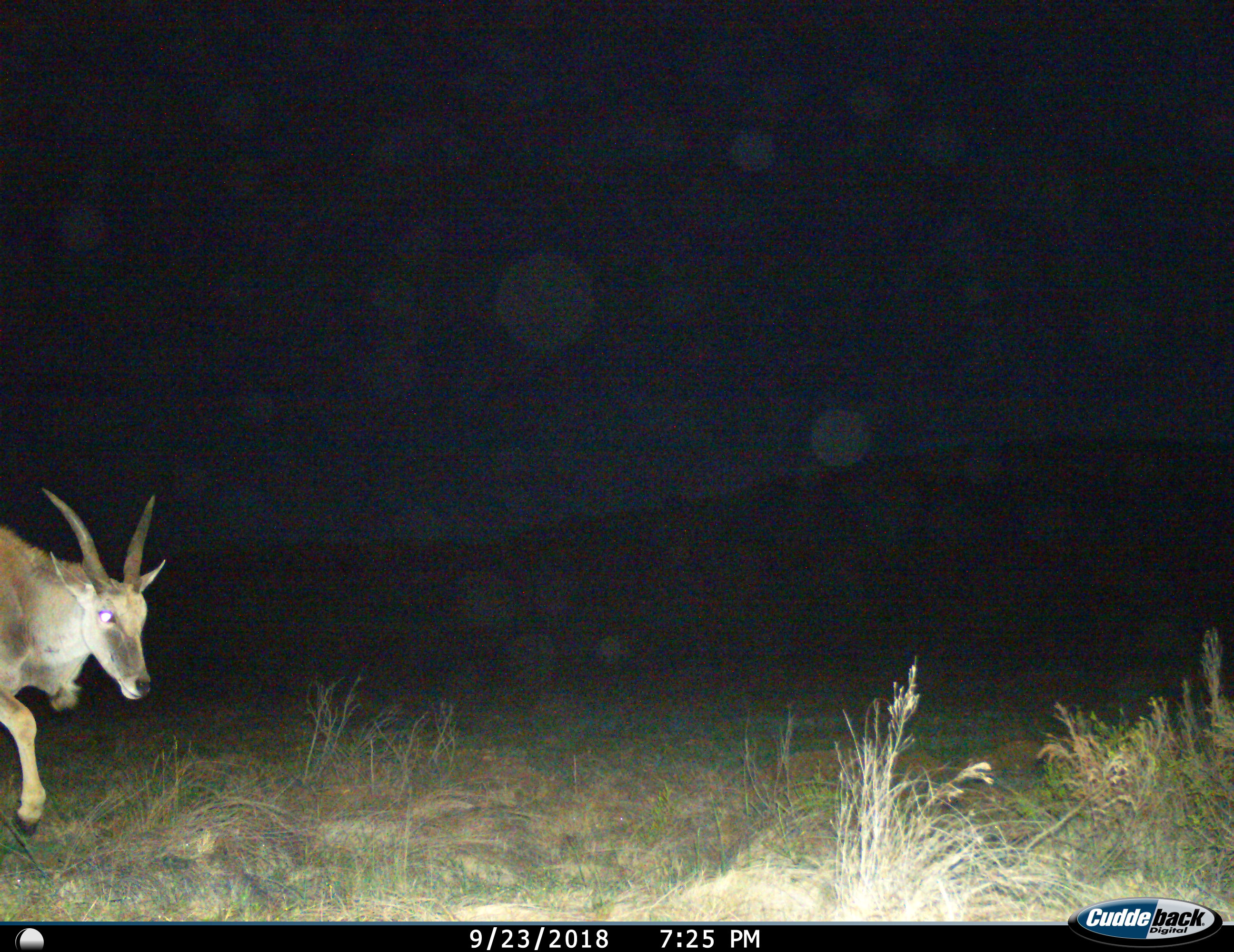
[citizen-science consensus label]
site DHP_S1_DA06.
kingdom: Animalia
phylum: Chordata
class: Mammalia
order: Artiodactyla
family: Bovidae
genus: Tragelaphus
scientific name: Tragelaphus oryx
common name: eland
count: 1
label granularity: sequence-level